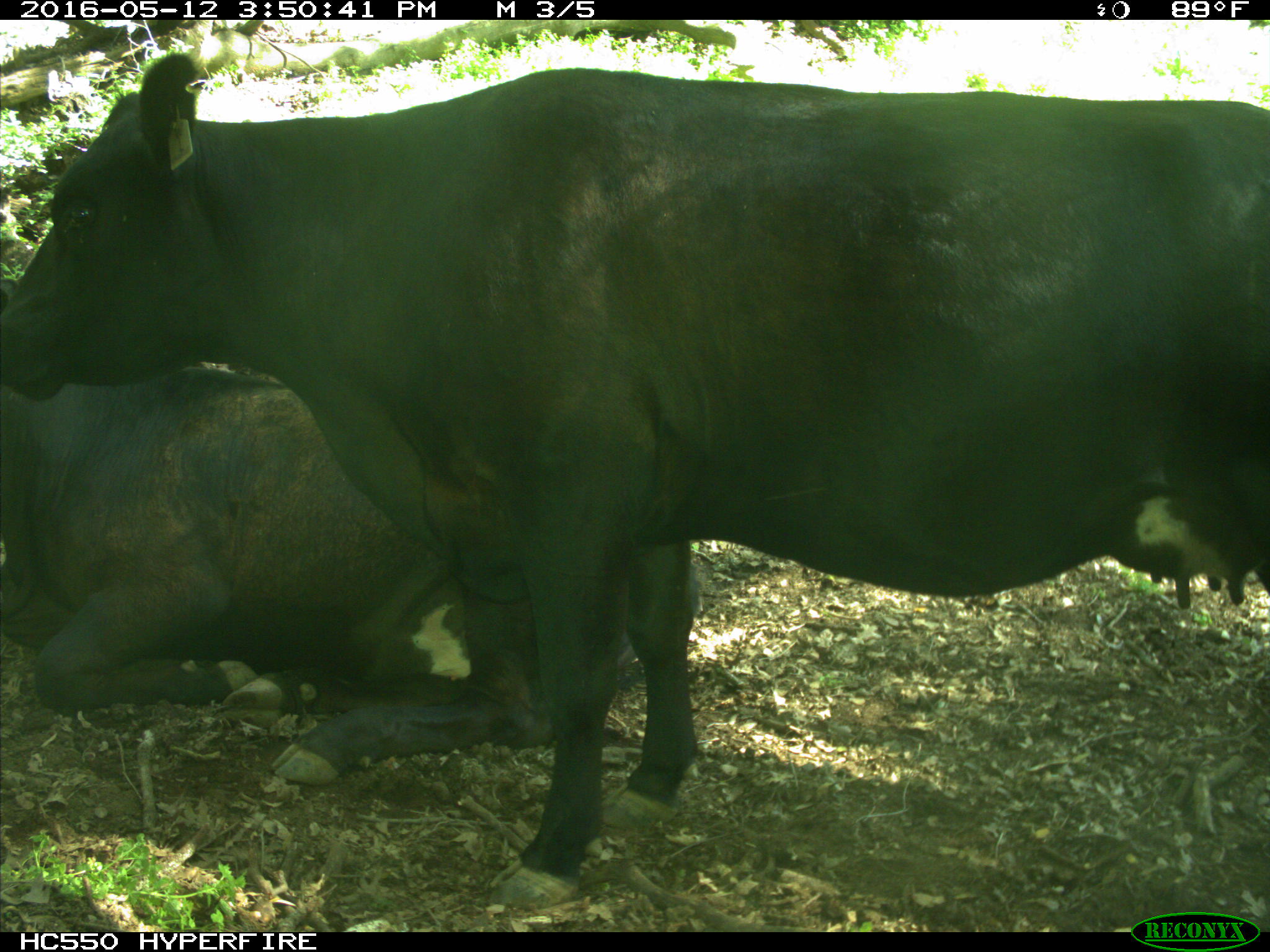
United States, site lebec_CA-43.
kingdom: Animalia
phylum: Chordata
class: Mammalia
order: Artiodactyla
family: Bovidae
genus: Bos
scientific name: Bos taurus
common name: domestic cow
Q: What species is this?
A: Bos taurus (domestic cow).